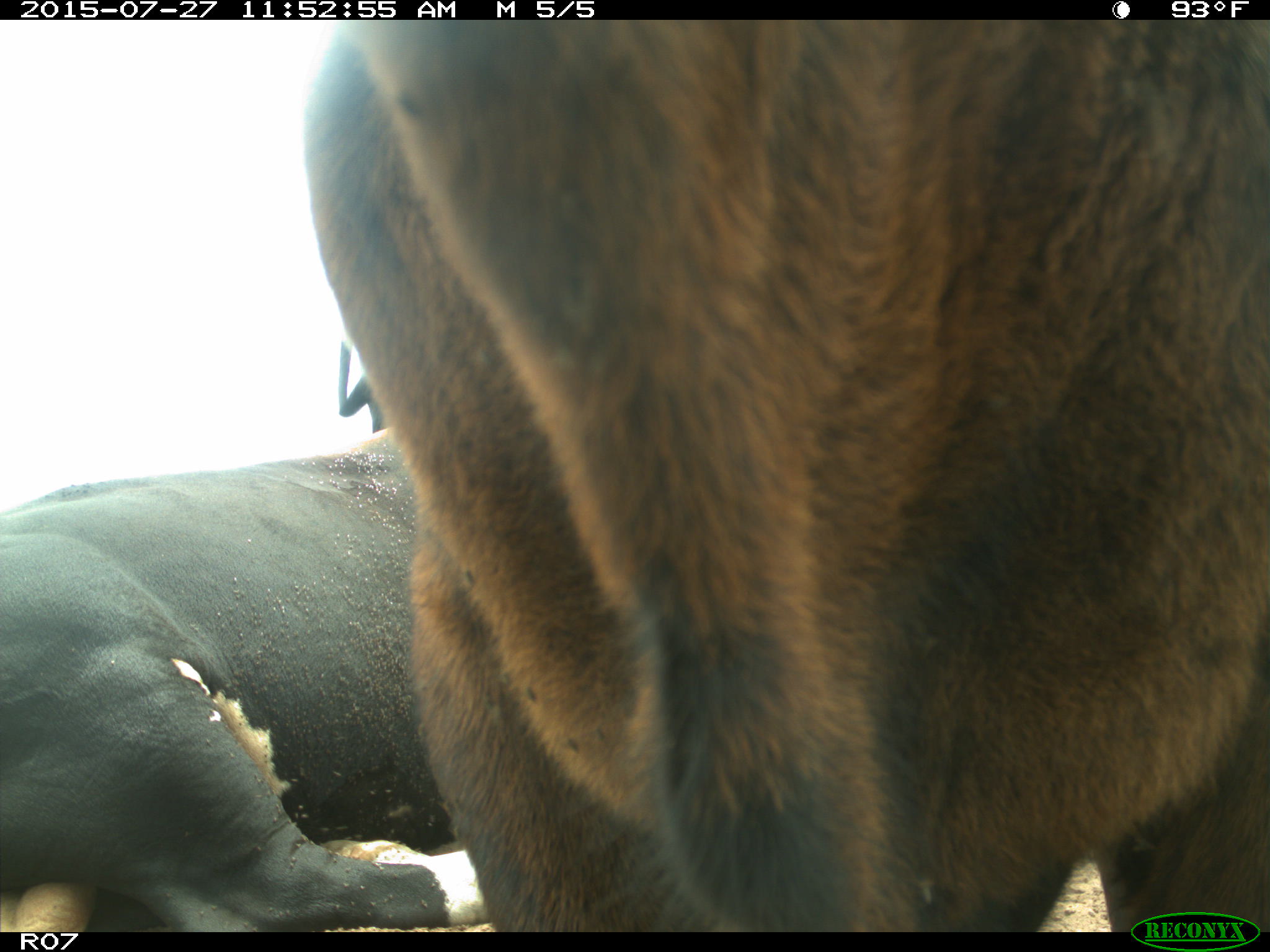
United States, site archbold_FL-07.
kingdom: Animalia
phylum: Chordata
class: Mammalia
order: Artiodactyla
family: Bovidae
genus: Bos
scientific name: Bos taurus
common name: domestic cow